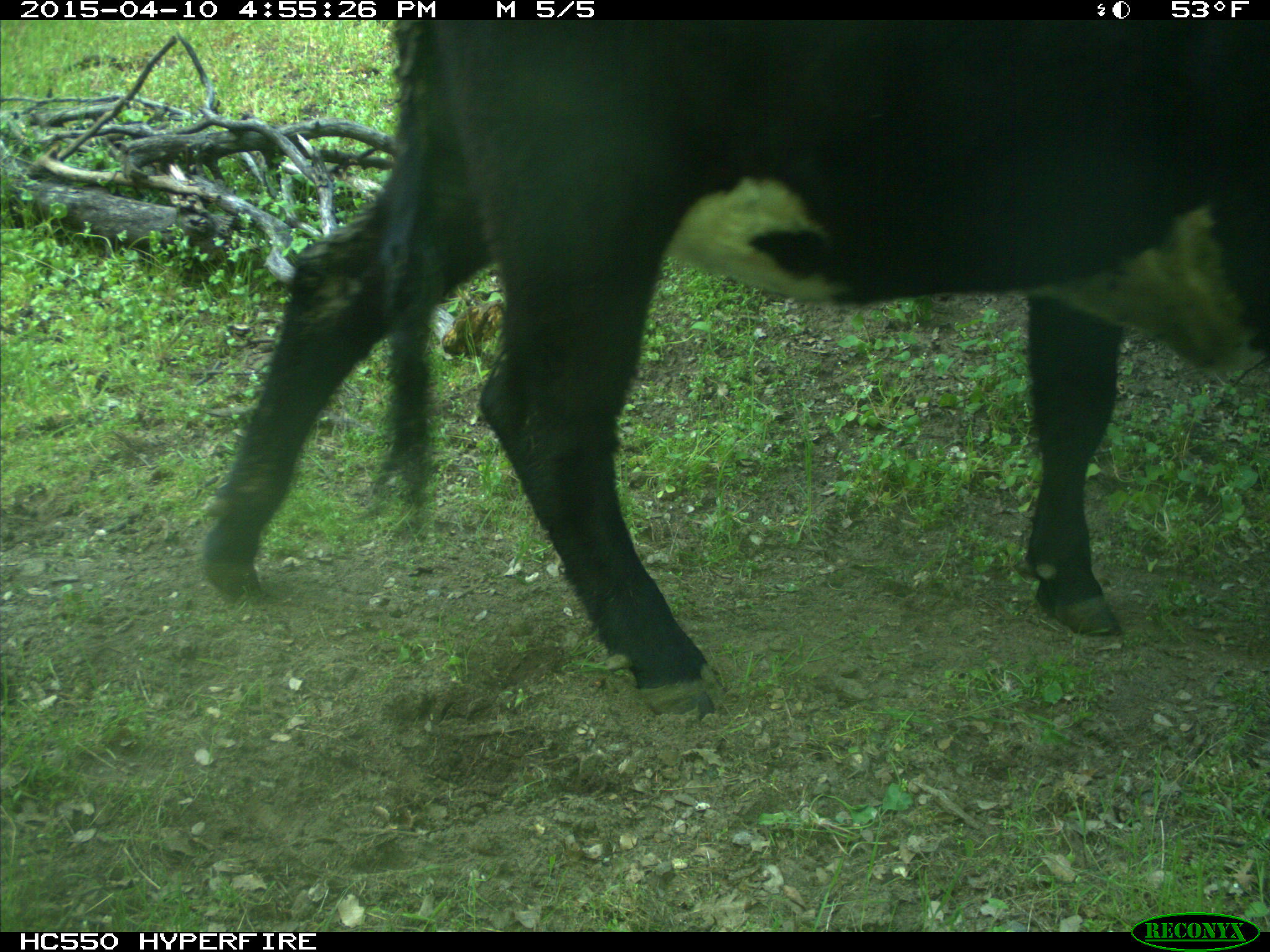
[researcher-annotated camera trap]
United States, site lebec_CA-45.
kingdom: Animalia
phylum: Chordata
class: Mammalia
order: Artiodactyla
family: Bovidae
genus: Bos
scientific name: Bos taurus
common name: domestic cow